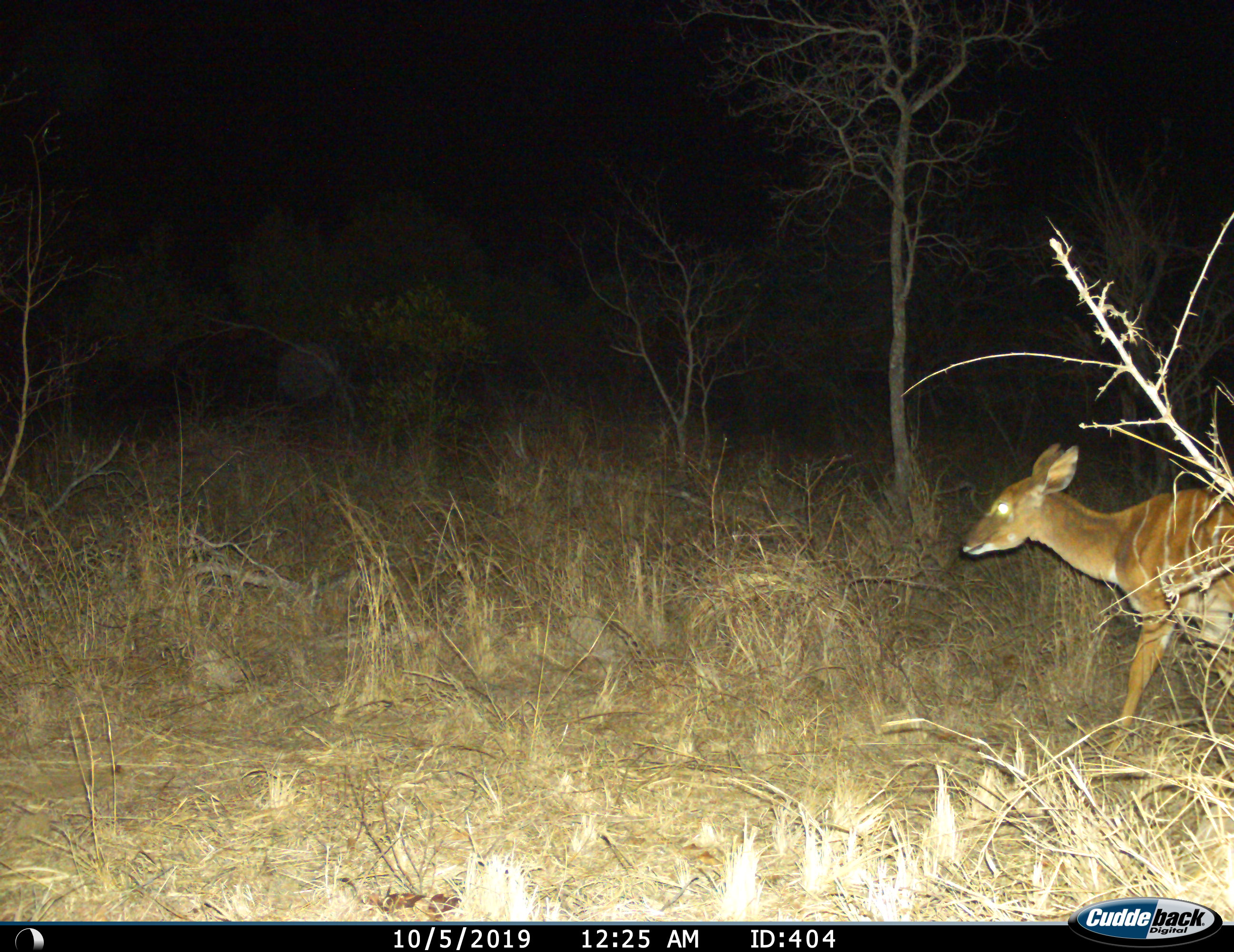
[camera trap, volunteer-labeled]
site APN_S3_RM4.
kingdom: Animalia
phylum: Chordata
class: Mammalia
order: Artiodactyla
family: Bovidae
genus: Tragelaphus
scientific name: Tragelaphus angasii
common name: nyala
Nyala (Tragelaphus angasii), count 1. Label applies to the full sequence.